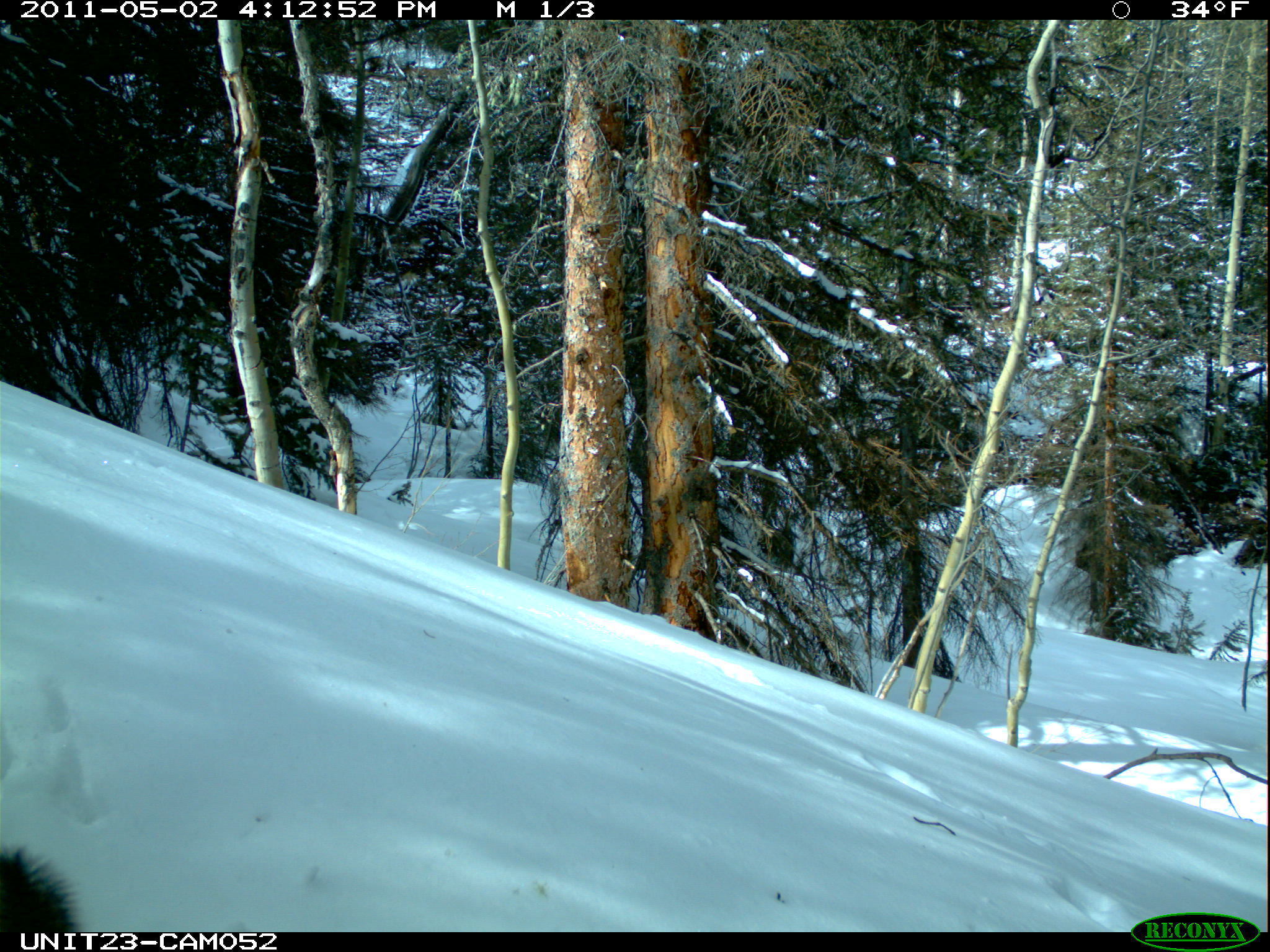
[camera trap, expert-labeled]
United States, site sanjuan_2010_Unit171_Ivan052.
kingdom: Animalia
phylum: Chordata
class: Mammalia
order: Rodentia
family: Sciuridae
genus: Tamiasciurus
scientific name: Tamiasciurus hudsonicus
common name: american red squirrel